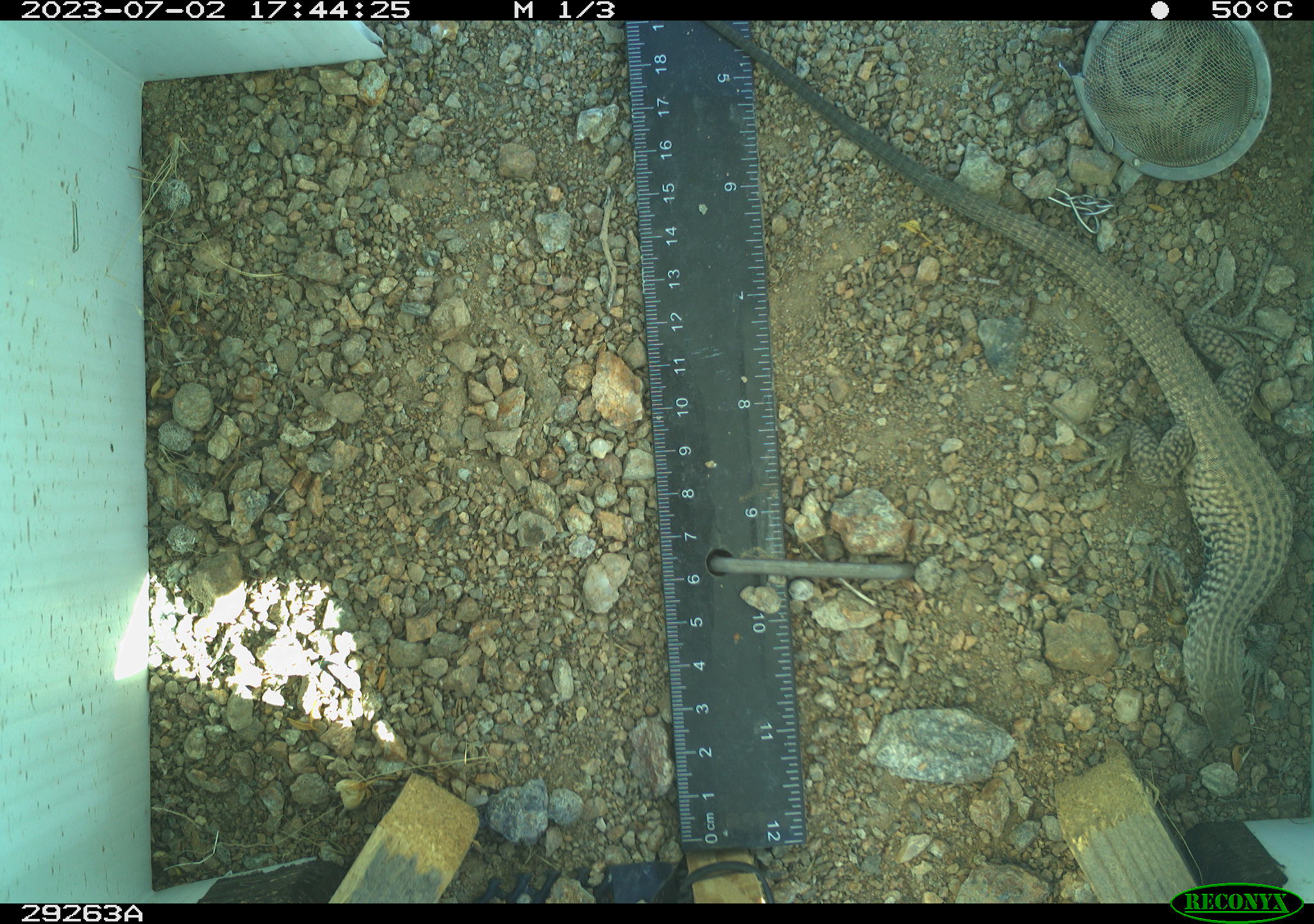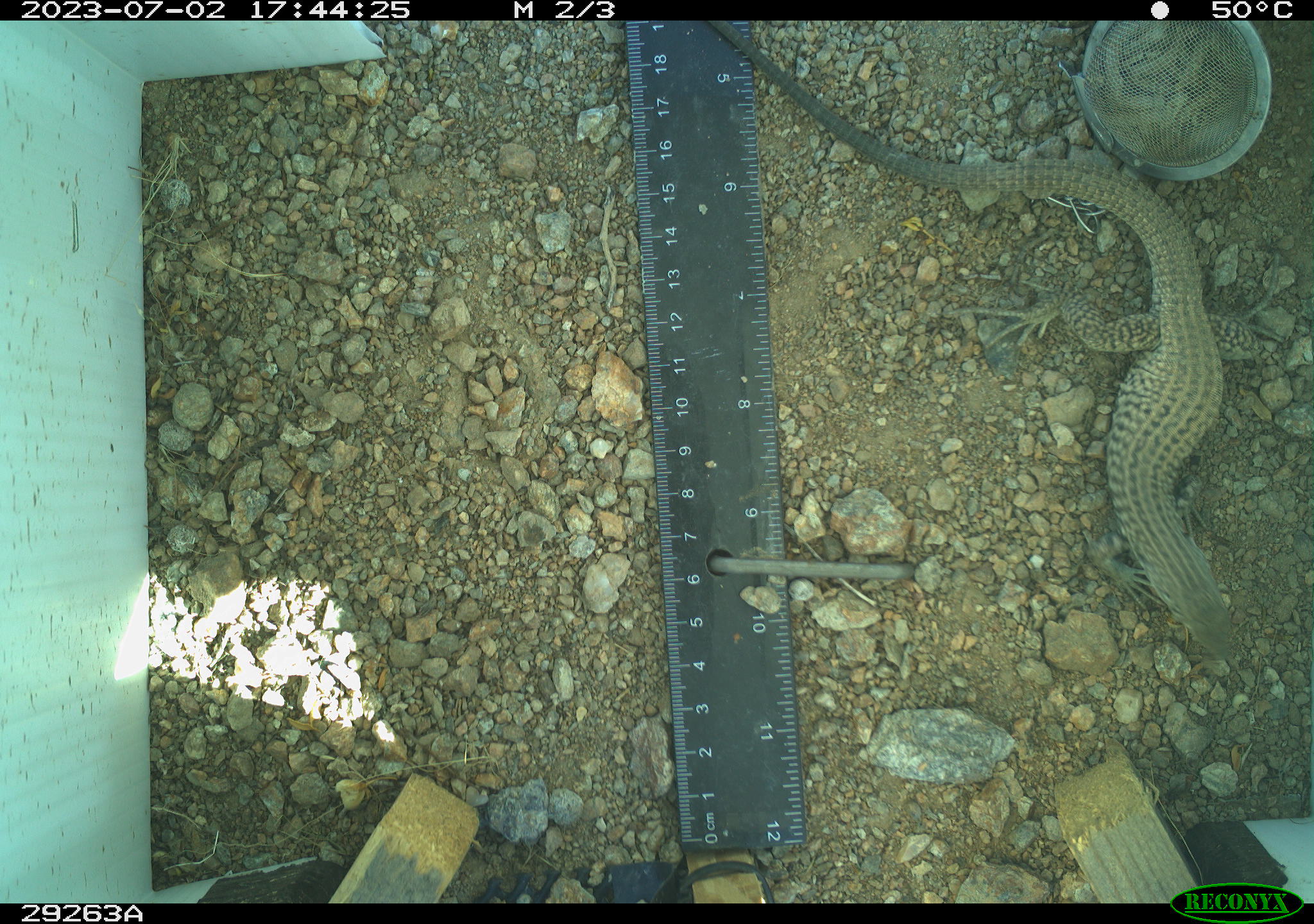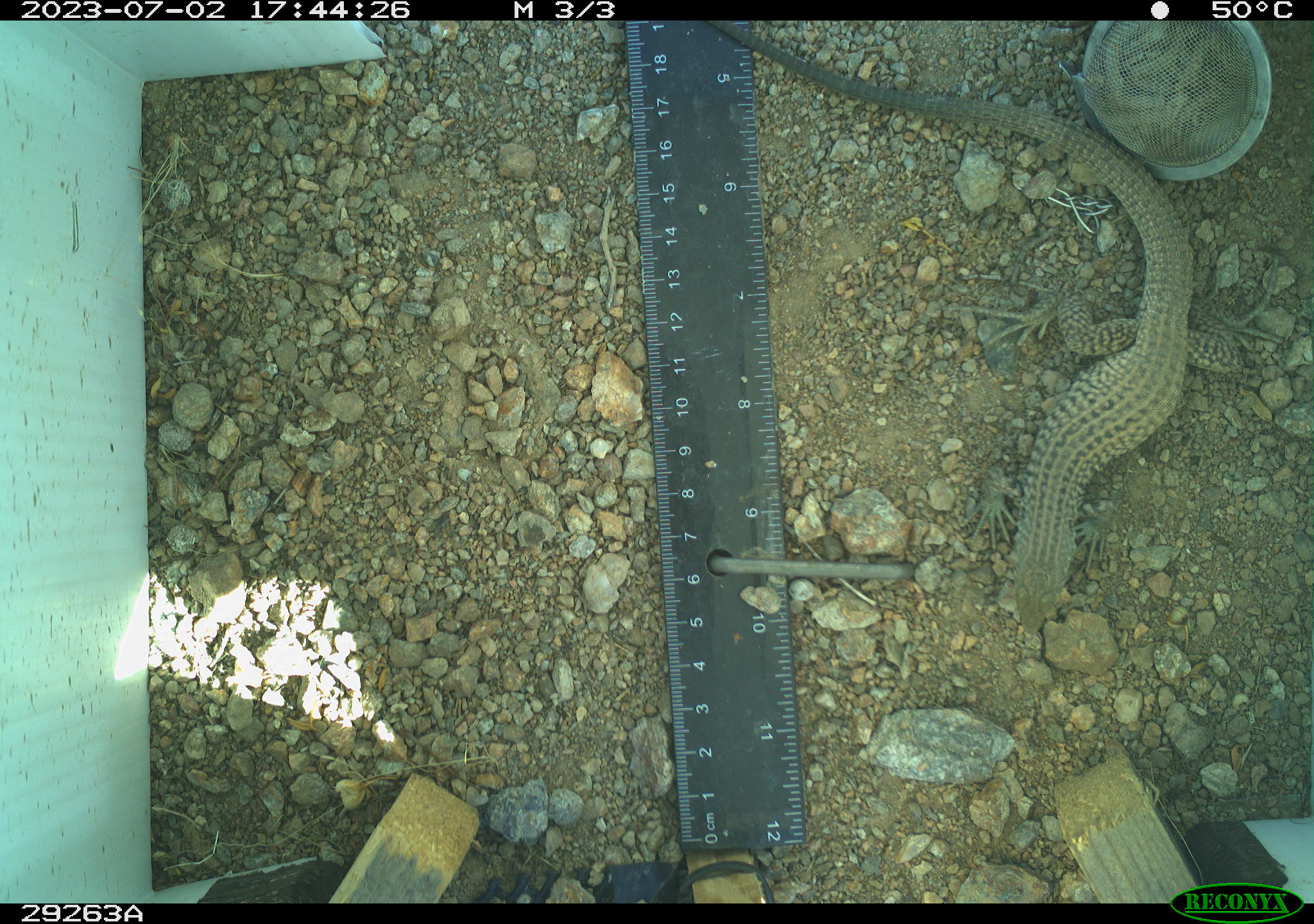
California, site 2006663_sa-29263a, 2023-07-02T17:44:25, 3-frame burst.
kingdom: Animalia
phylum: Chordata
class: Reptilia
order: Squamata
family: Teiidae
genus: Aspidoscelis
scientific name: Aspidoscelis tigris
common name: western whiptail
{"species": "western whiptail (Aspidoscelis tigris)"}